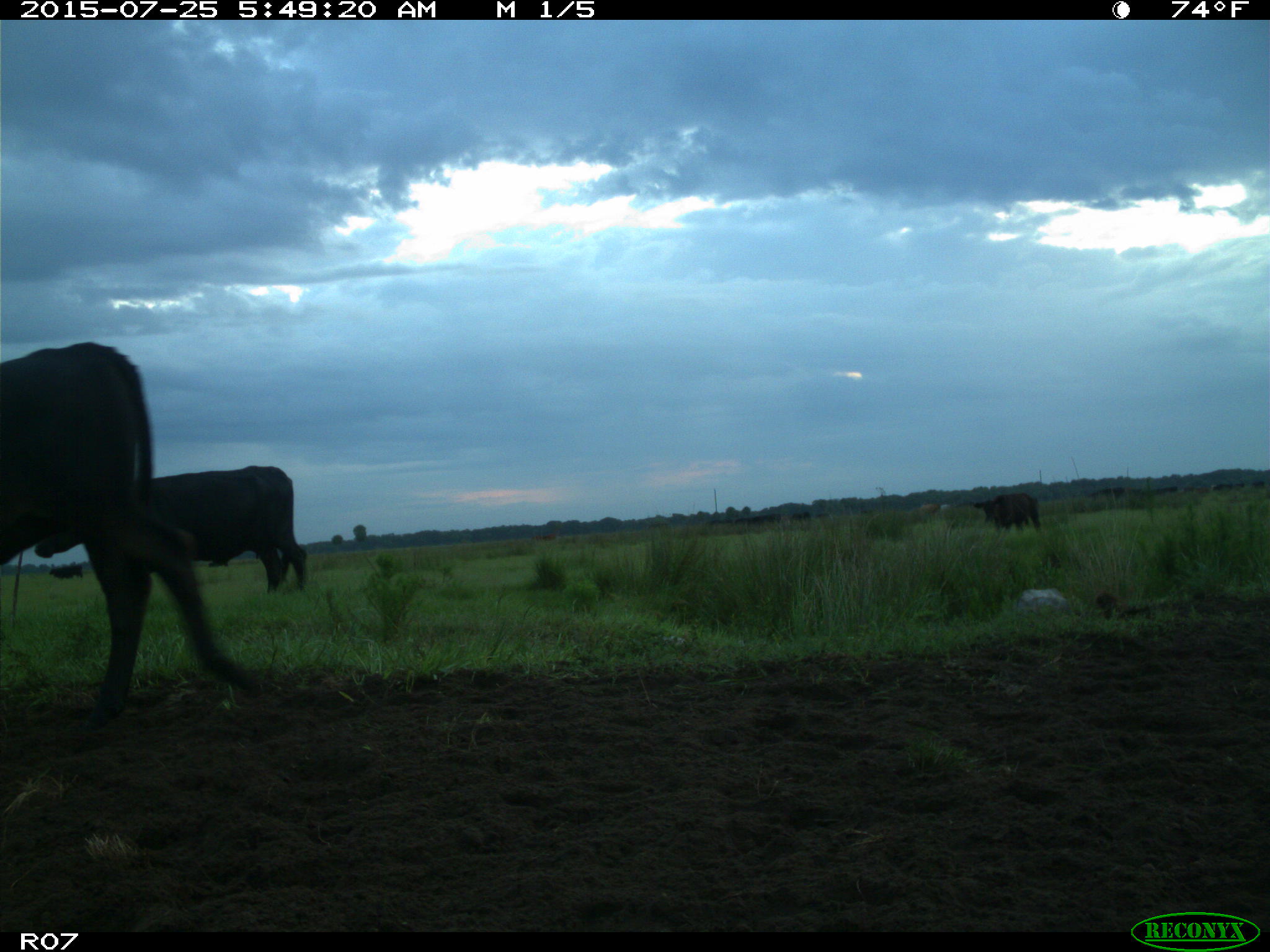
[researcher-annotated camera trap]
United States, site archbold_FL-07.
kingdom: Animalia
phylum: Chordata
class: Mammalia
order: Artiodactyla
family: Bovidae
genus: Bos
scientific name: Bos taurus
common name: domestic cow